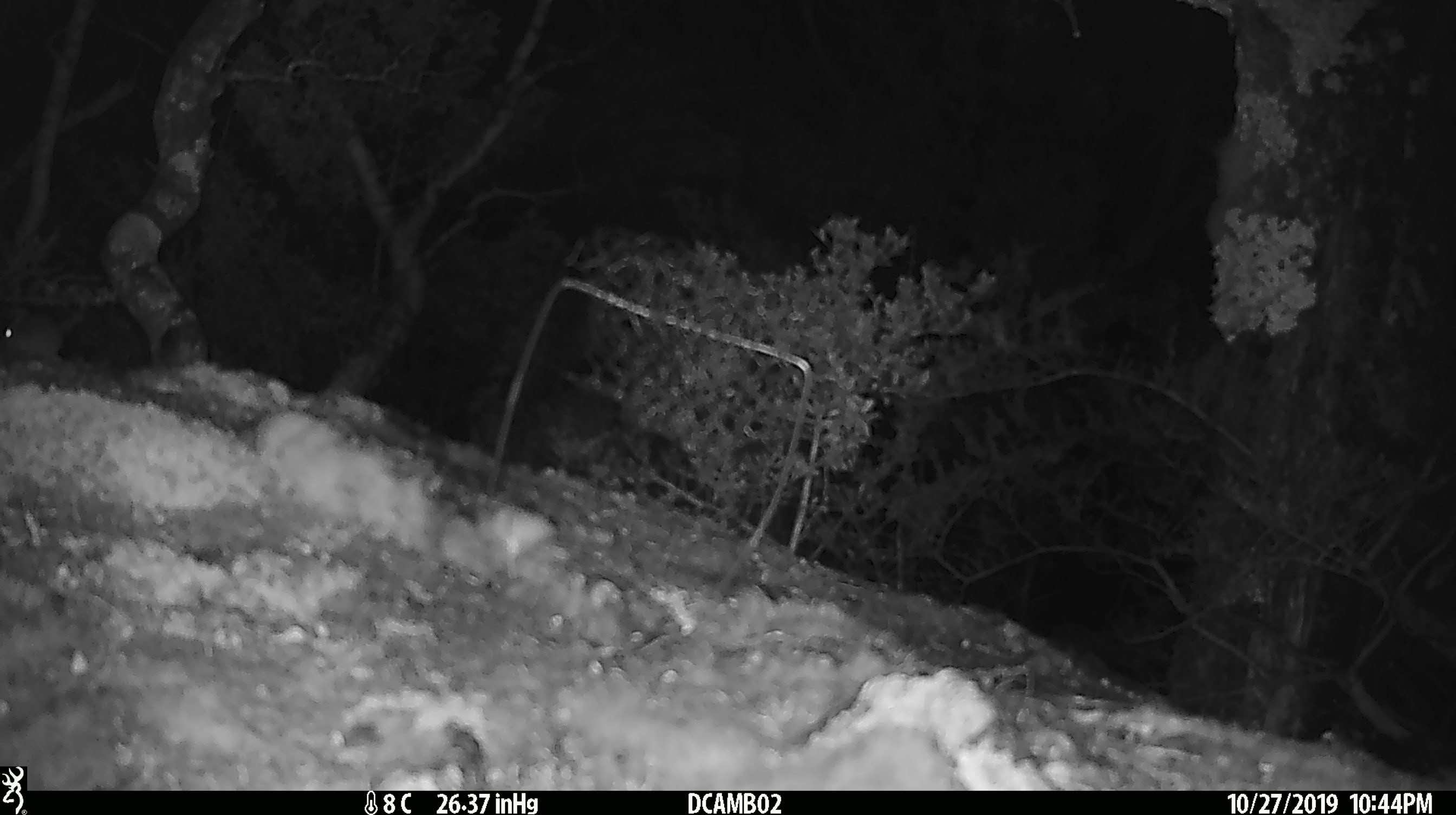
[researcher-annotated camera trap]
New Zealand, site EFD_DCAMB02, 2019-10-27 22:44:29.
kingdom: Animalia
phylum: Chordata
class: Mammalia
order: Rodentia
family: Muridae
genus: Mus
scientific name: Mus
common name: mouse